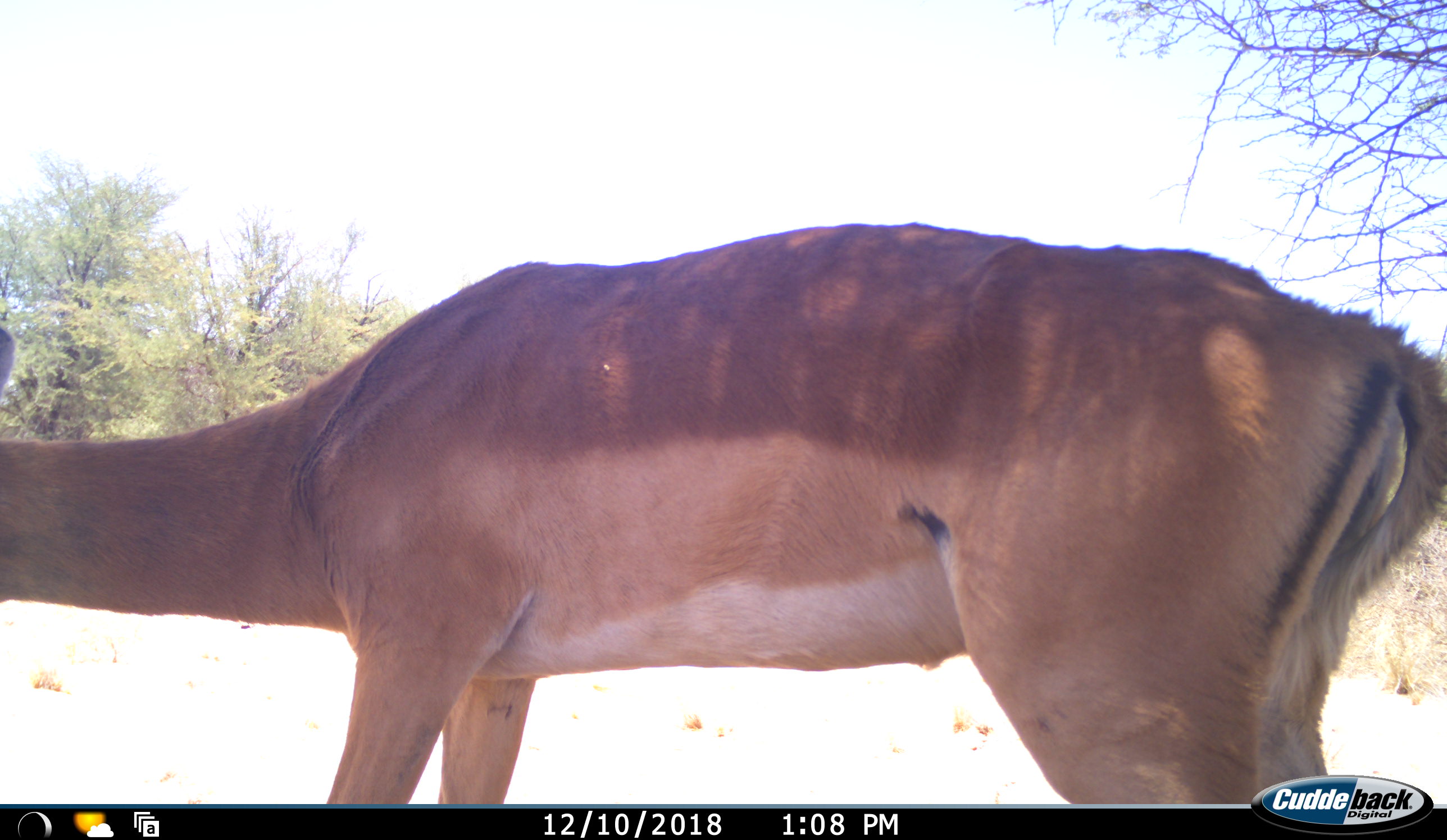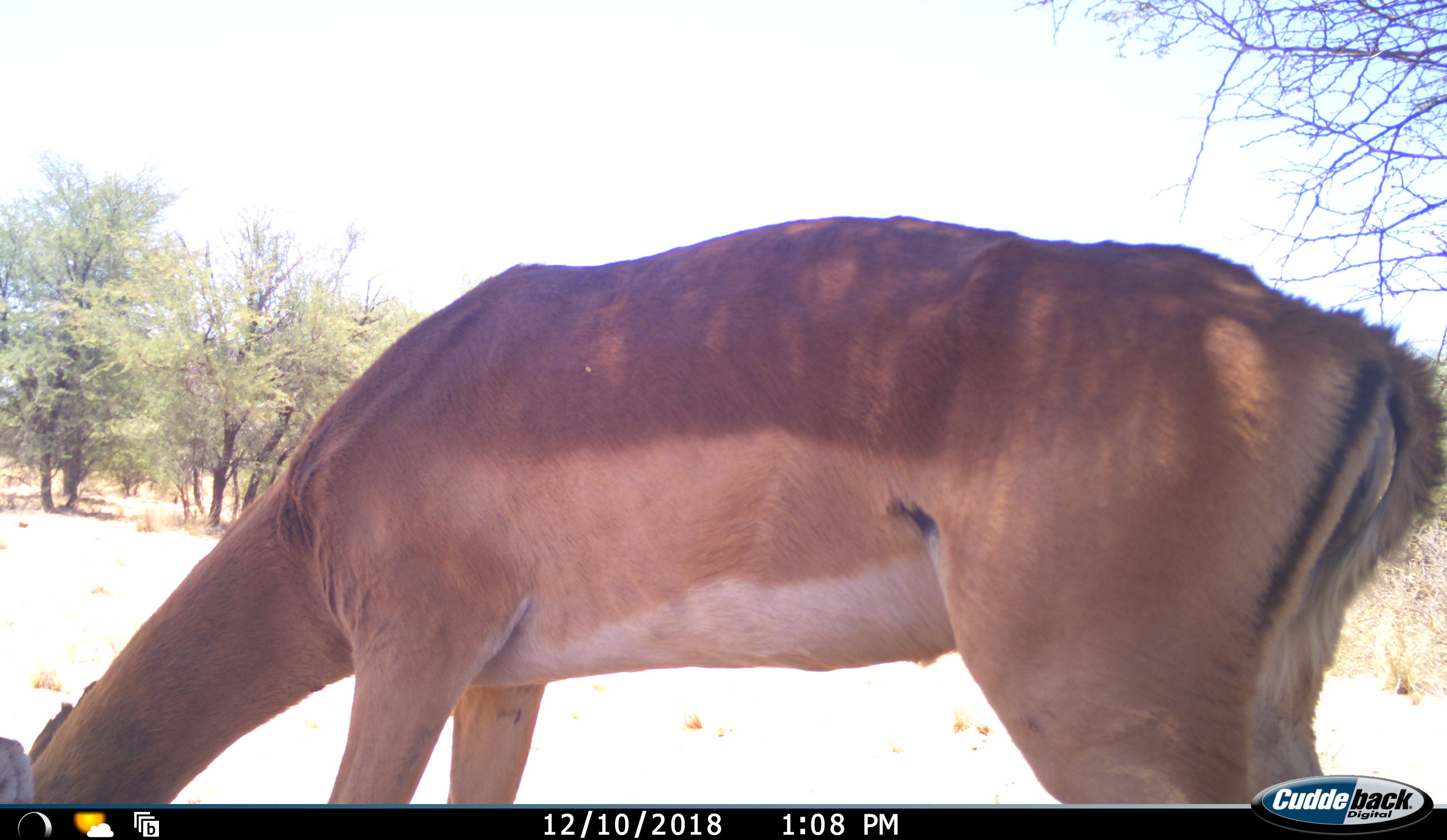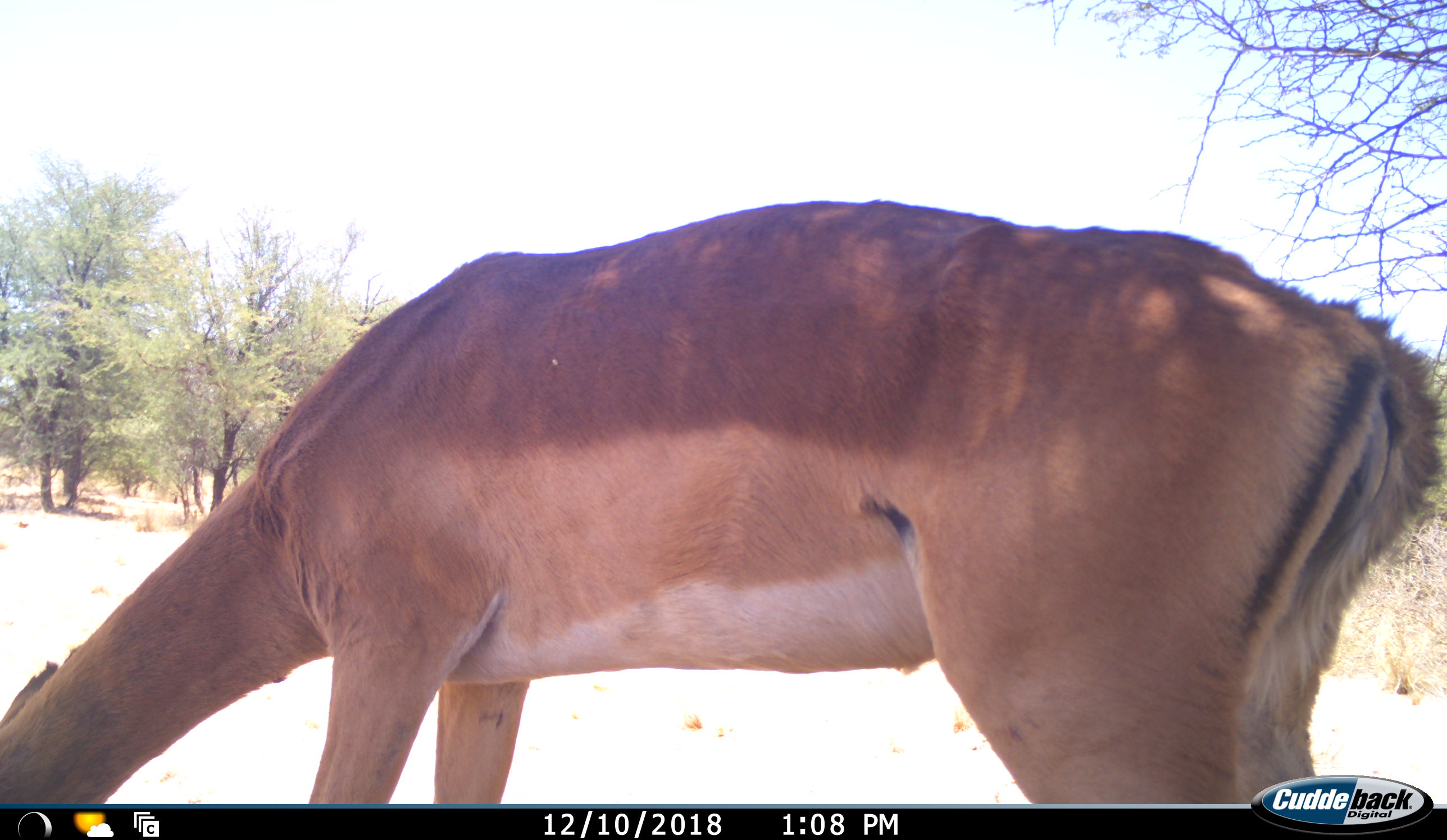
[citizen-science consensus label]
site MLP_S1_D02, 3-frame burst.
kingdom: Animalia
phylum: Chordata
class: Mammalia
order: Artiodactyla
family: Bovidae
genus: Aepyceros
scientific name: Aepyceros melampus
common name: impala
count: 1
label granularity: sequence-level